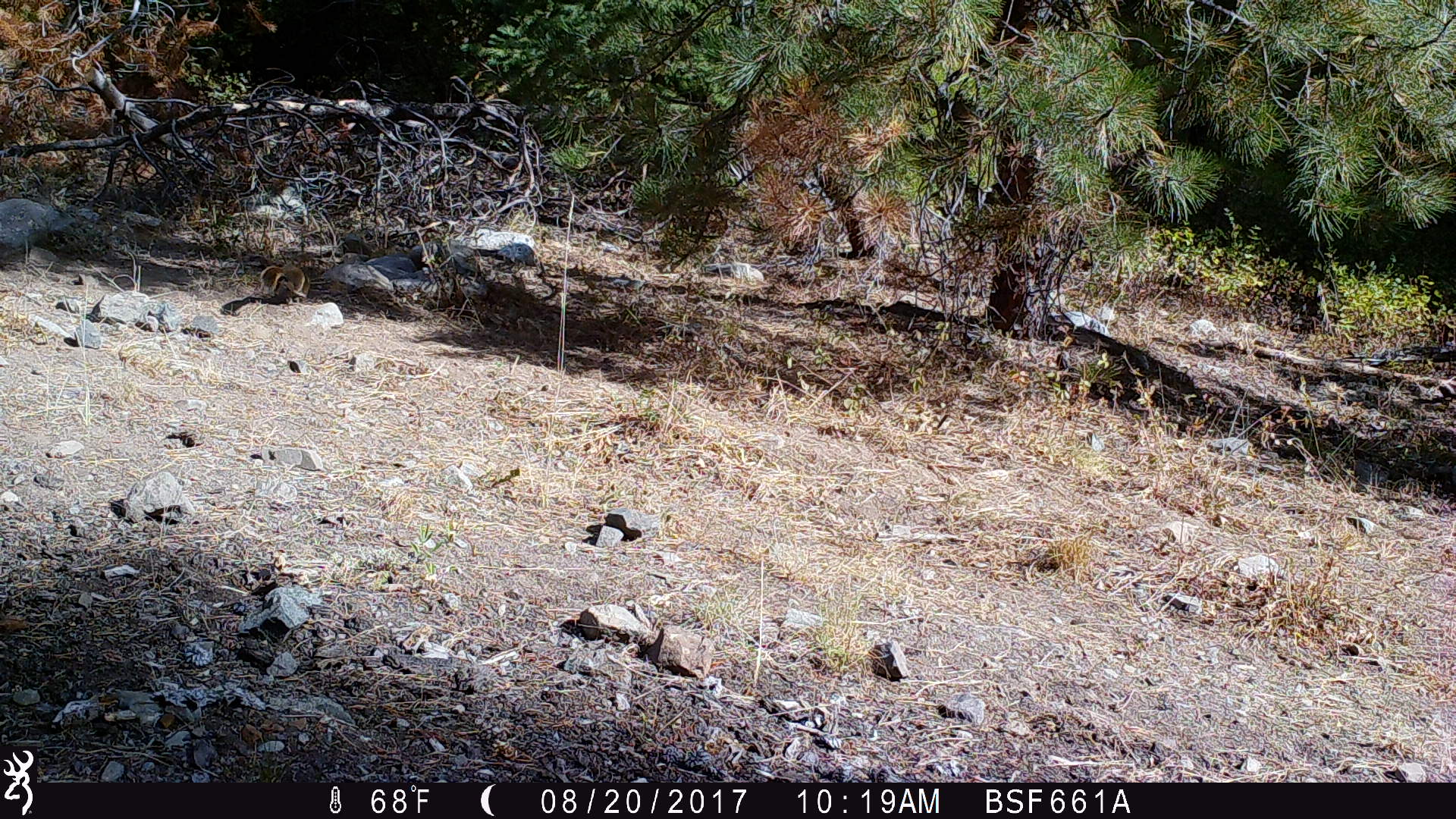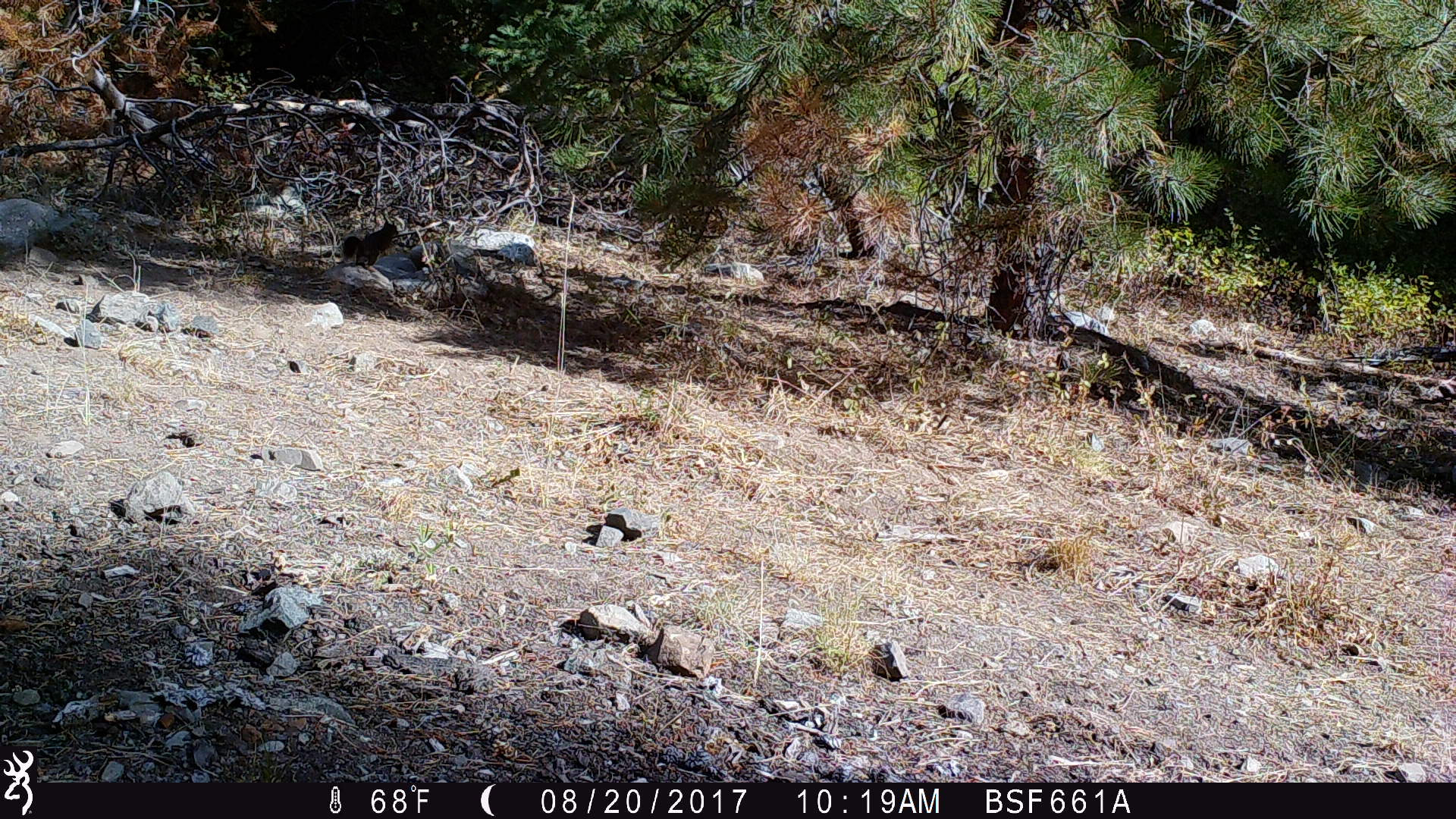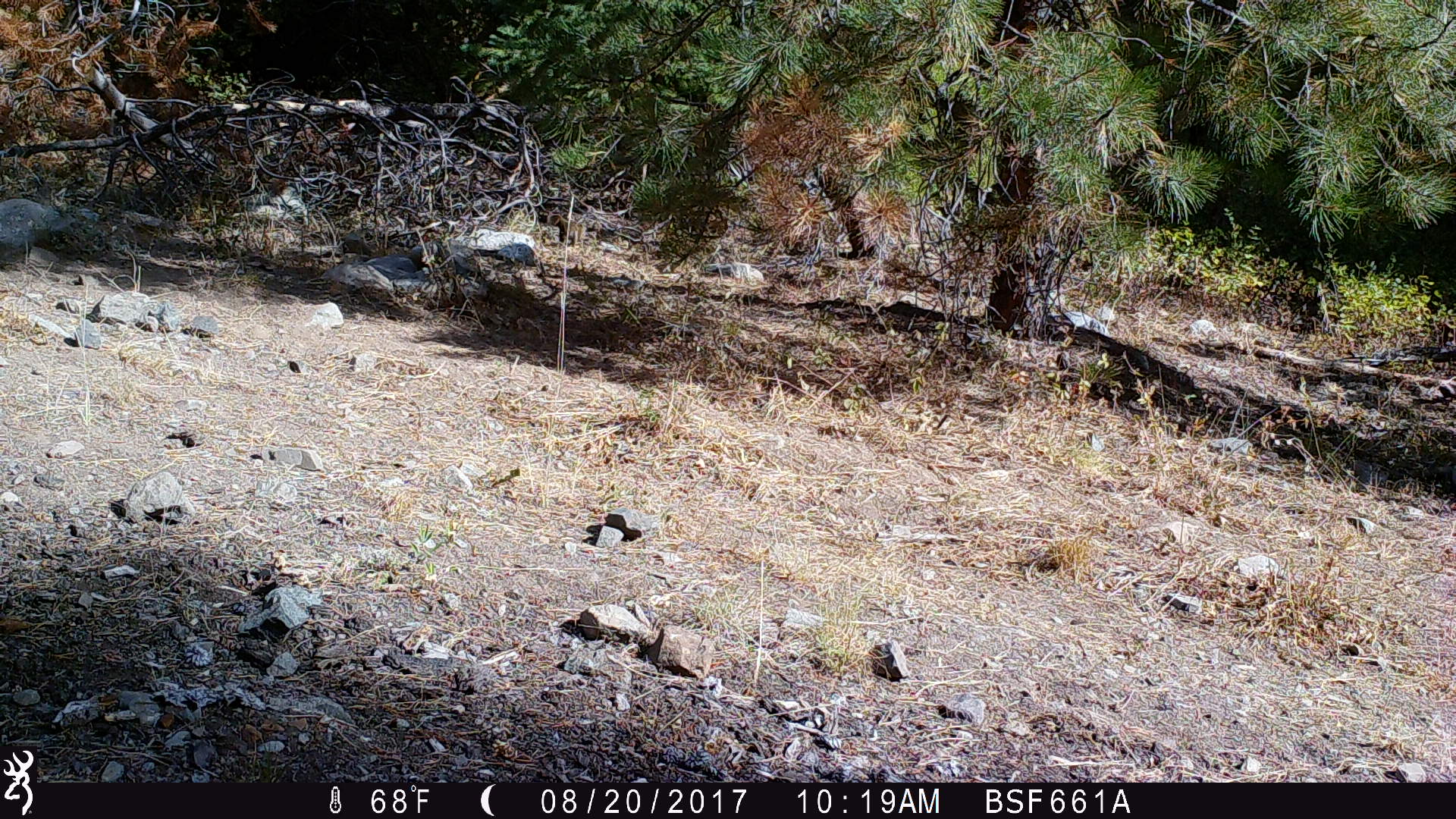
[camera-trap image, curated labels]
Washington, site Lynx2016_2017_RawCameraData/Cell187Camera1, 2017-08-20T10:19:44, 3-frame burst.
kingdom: Animalia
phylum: Chordata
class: Mammalia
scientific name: Mammalia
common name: small mammal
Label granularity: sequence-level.